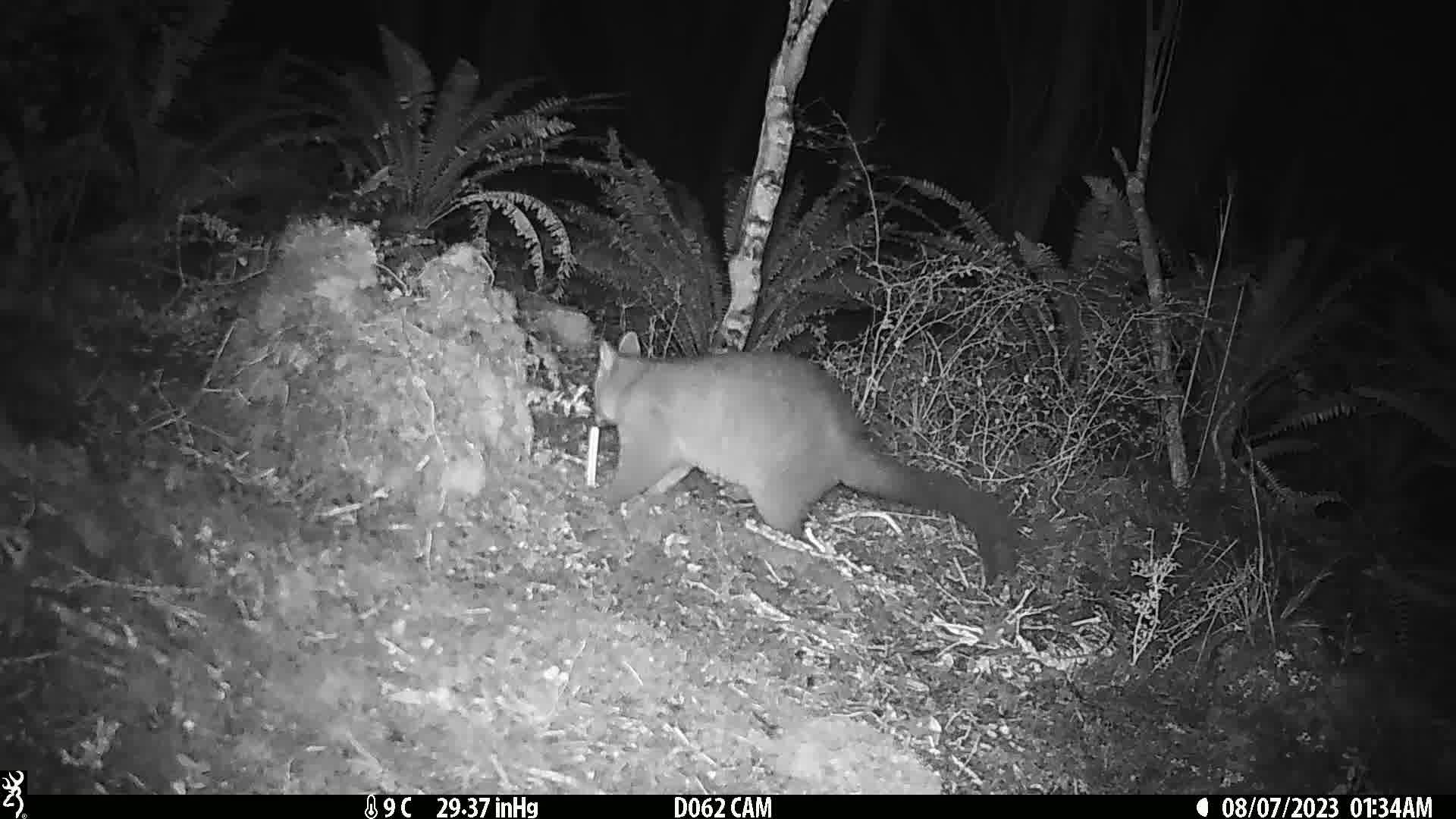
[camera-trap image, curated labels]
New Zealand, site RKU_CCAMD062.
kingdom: Animalia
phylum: Chordata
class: Mammalia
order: Diprotodontia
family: Phalangeridae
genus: Trichosurus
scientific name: Trichosurus vulpecula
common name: common brushtail possum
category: possum